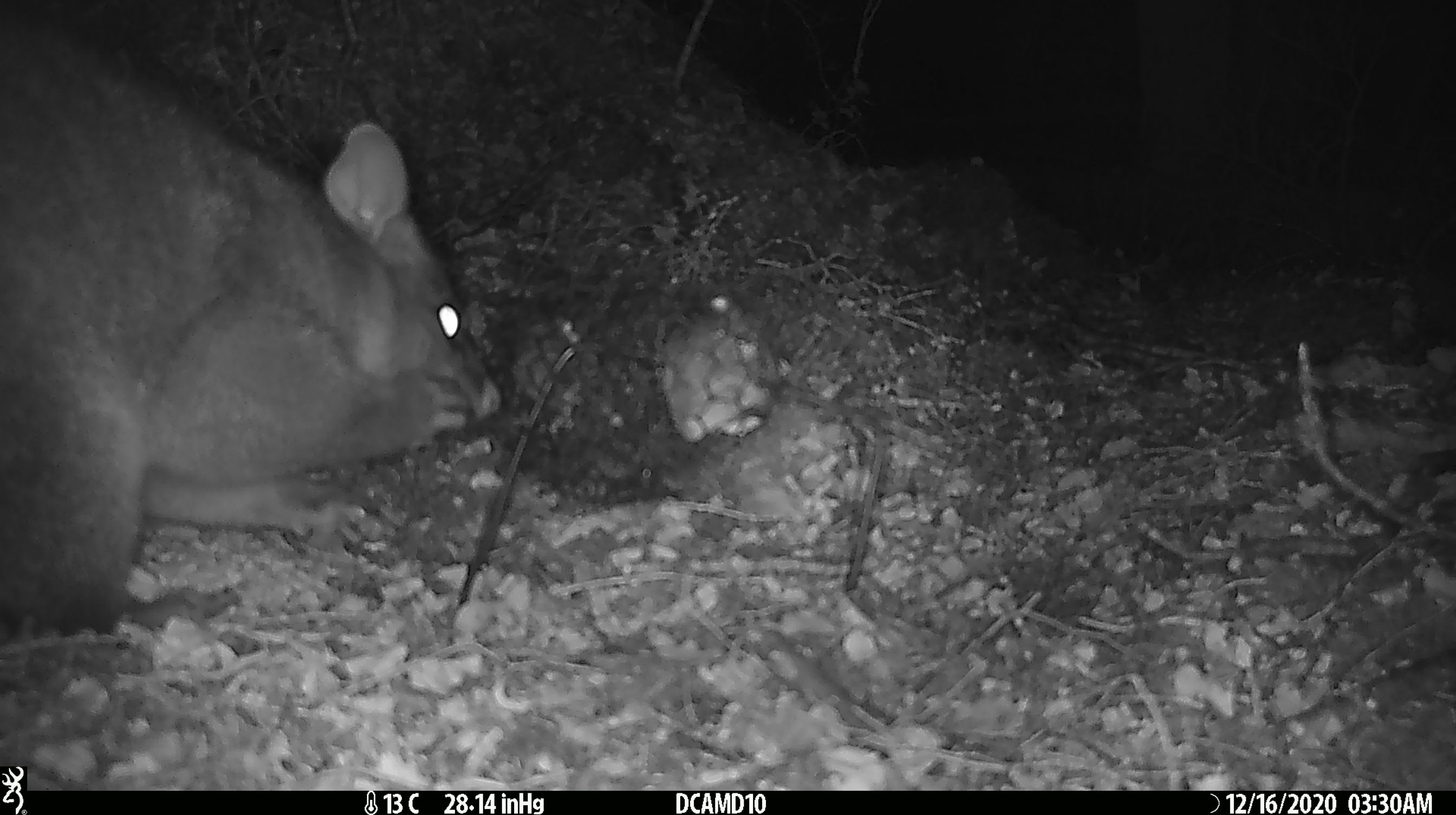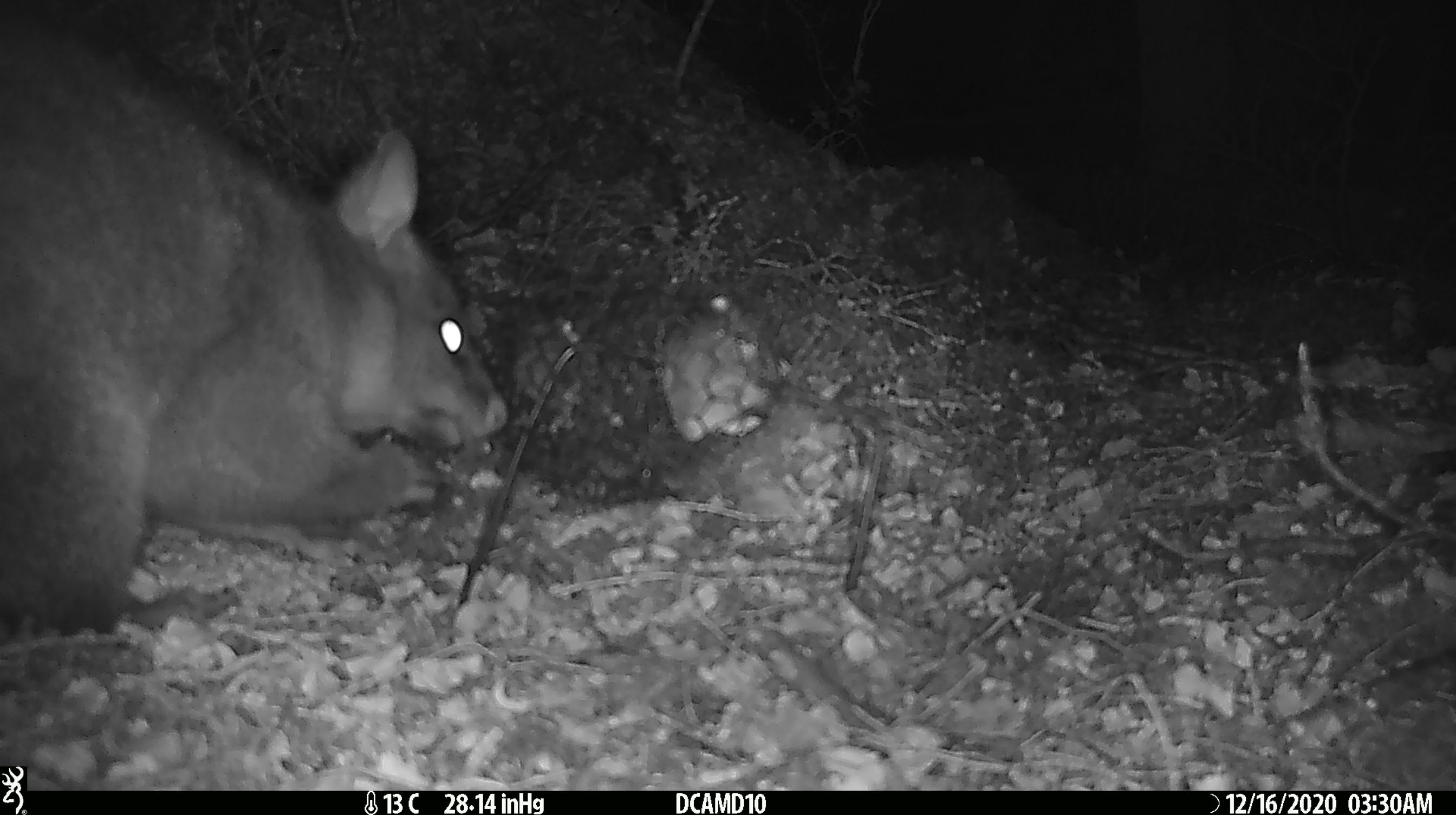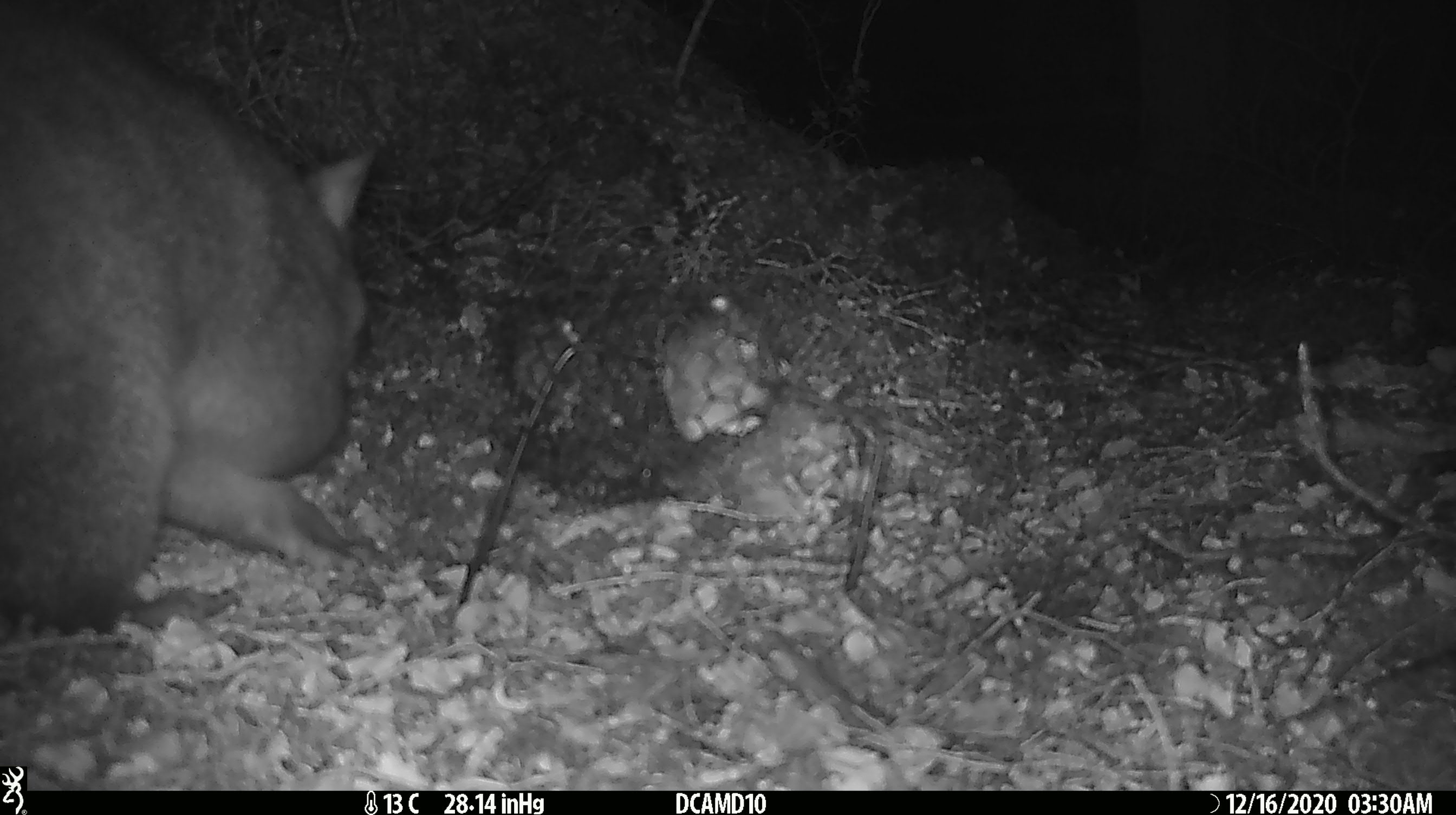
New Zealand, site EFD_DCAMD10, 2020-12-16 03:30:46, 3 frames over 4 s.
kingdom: Animalia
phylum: Chordata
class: Mammalia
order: Diprotodontia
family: Phalangeridae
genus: Trichosurus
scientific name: Trichosurus vulpecula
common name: common brushtail possum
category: possum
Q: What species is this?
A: Possum (common brushtail possum) (Trichosurus vulpecula).